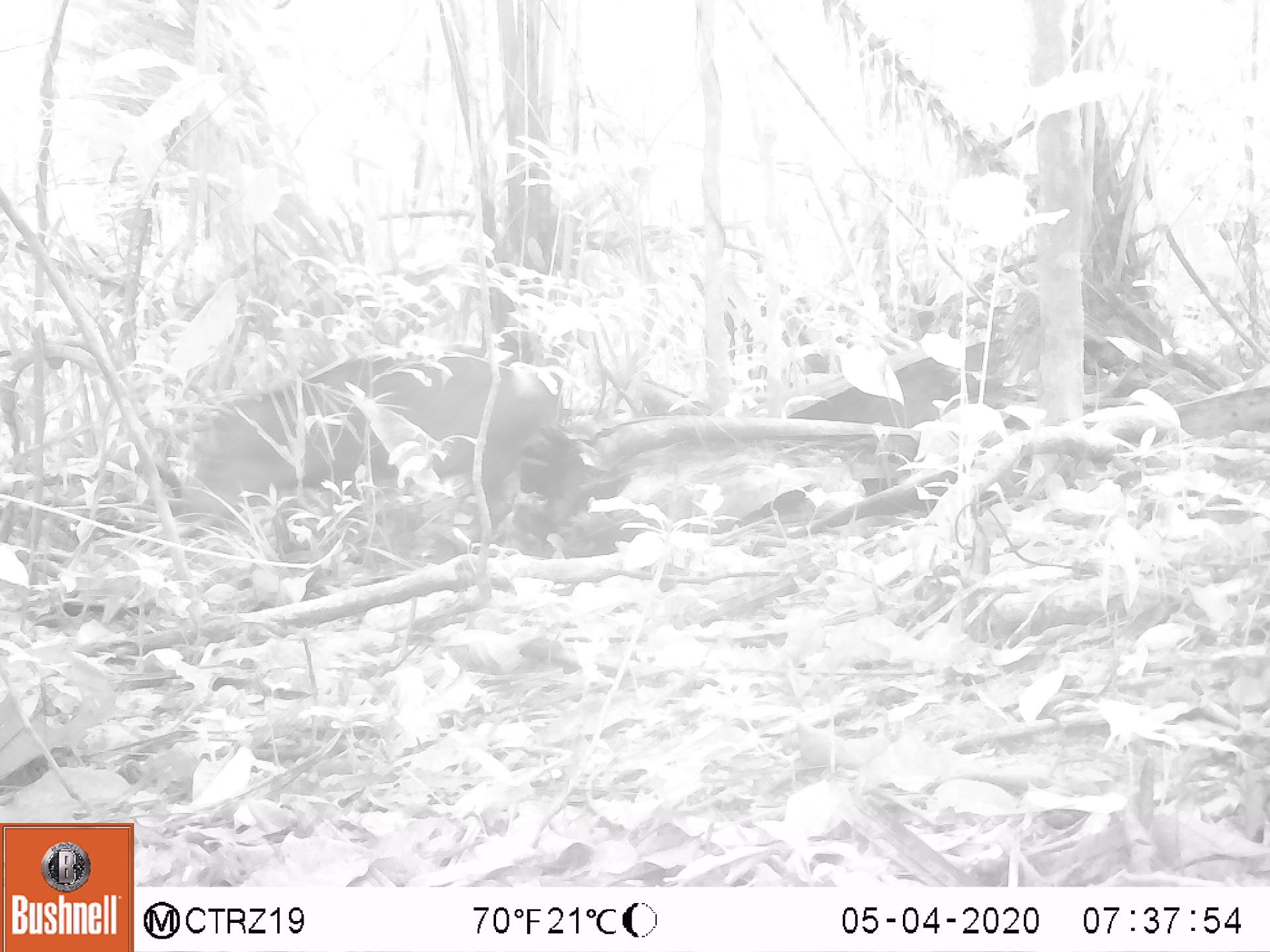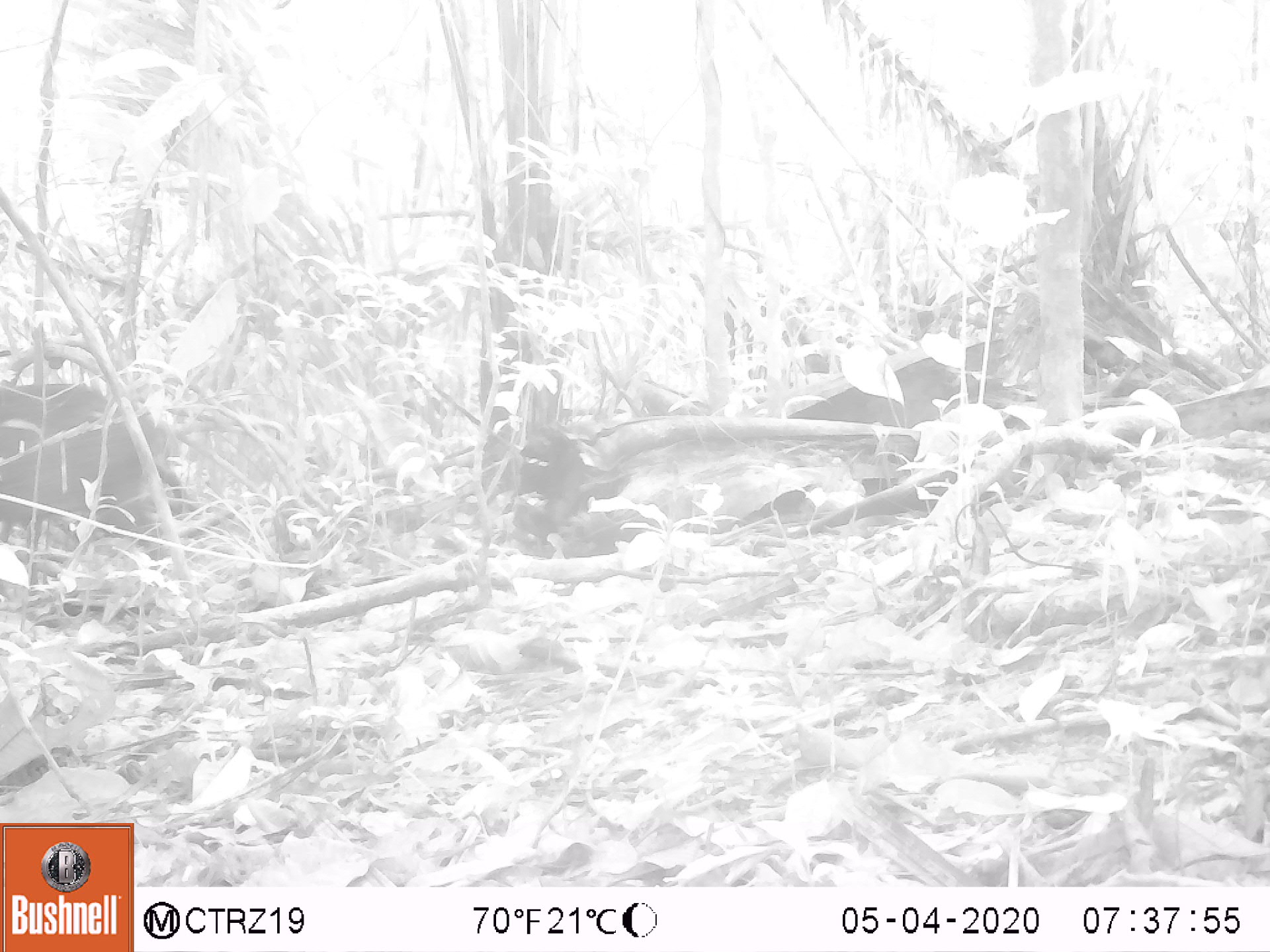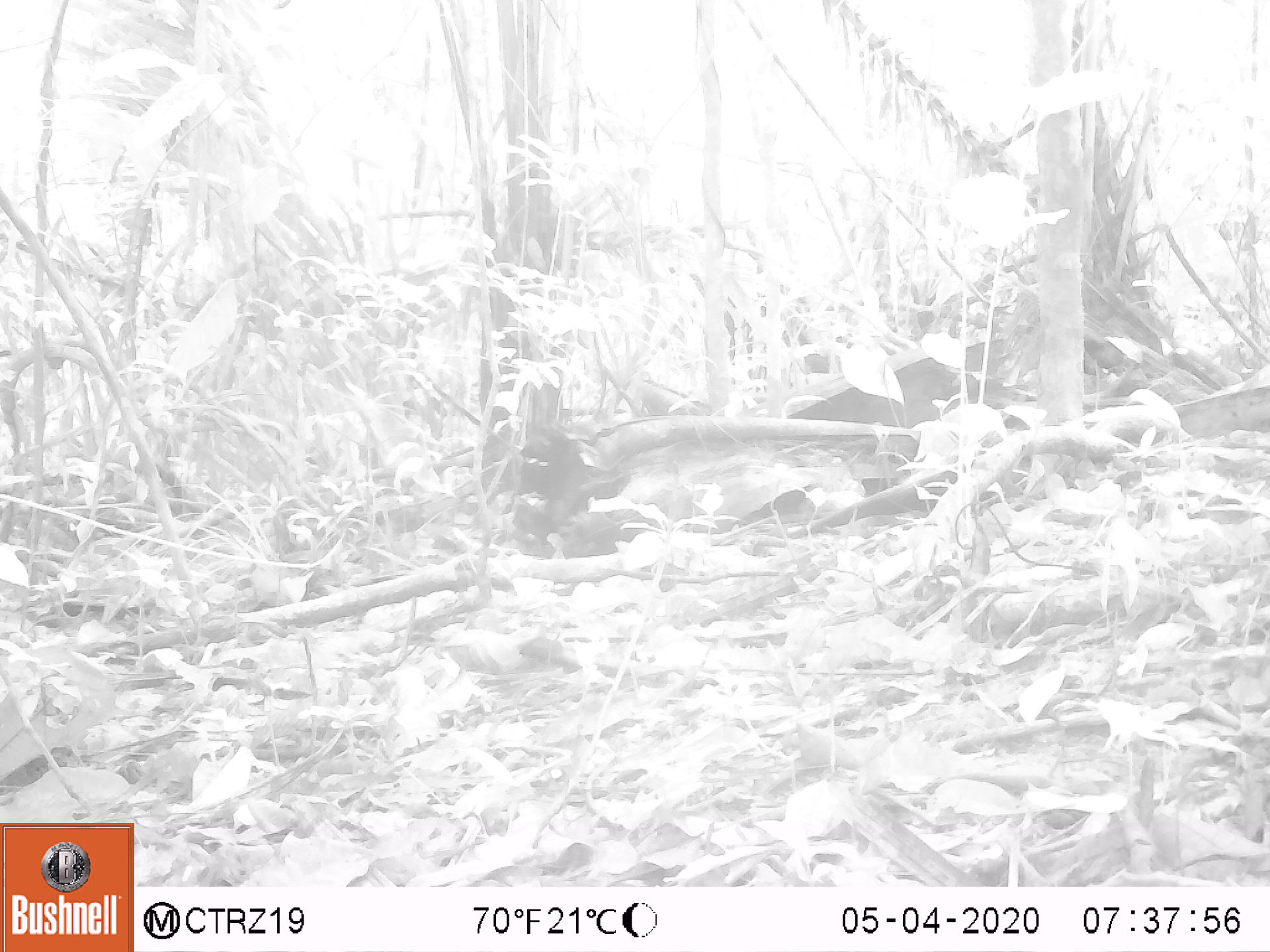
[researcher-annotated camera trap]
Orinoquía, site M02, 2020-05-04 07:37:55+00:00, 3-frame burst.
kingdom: Animalia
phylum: Chordata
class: Mammalia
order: Artiodactyla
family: Tayassuidae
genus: Pecari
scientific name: Pecari tajacu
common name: collared peccary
Collared peccary (Pecari tajacu).